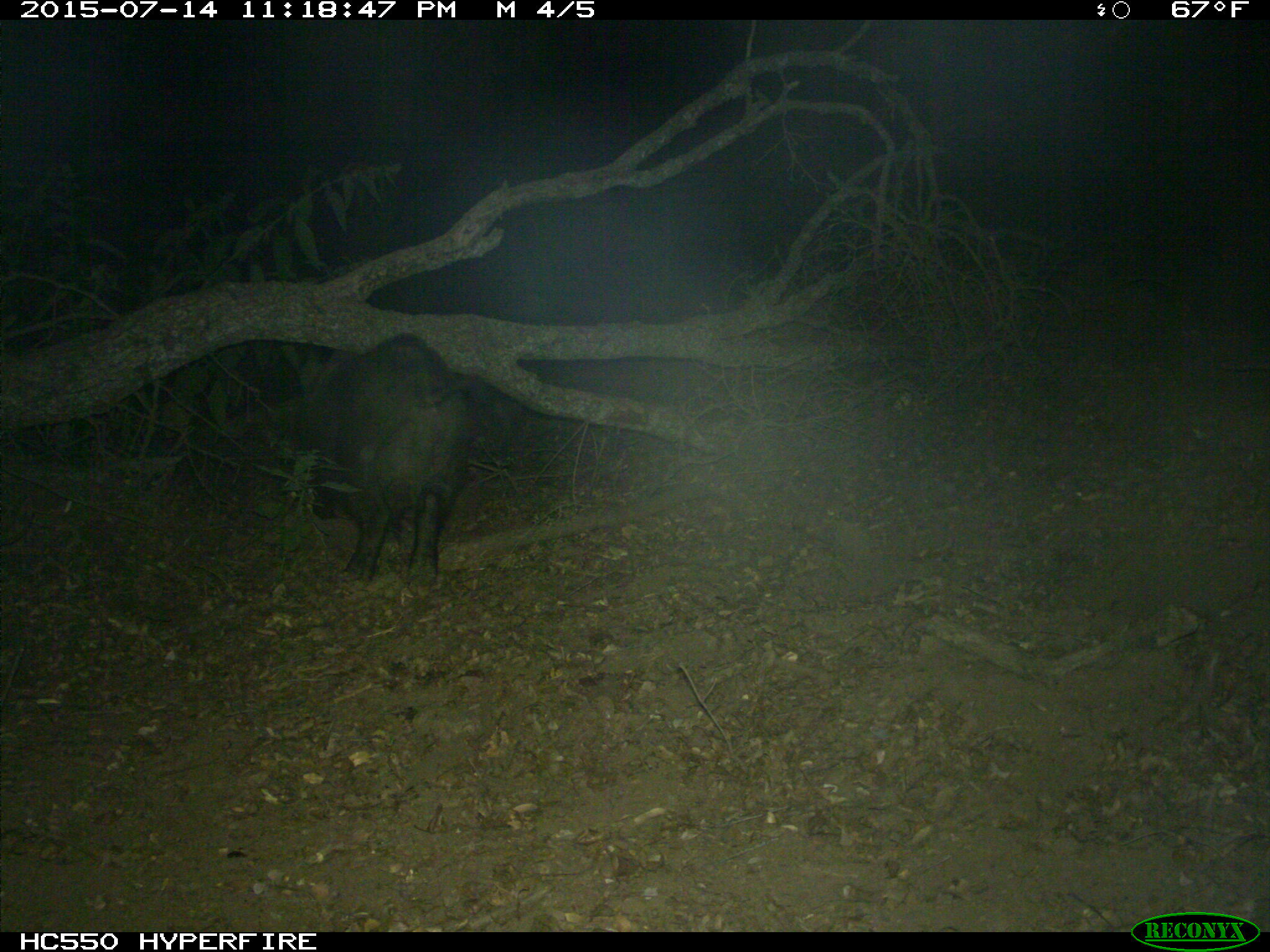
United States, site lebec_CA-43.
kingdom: Animalia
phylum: Chordata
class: Mammalia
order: Artiodactyla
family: Suidae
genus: Sus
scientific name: Sus scrofa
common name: wild boar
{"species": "Sus scrofa (wild boar)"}